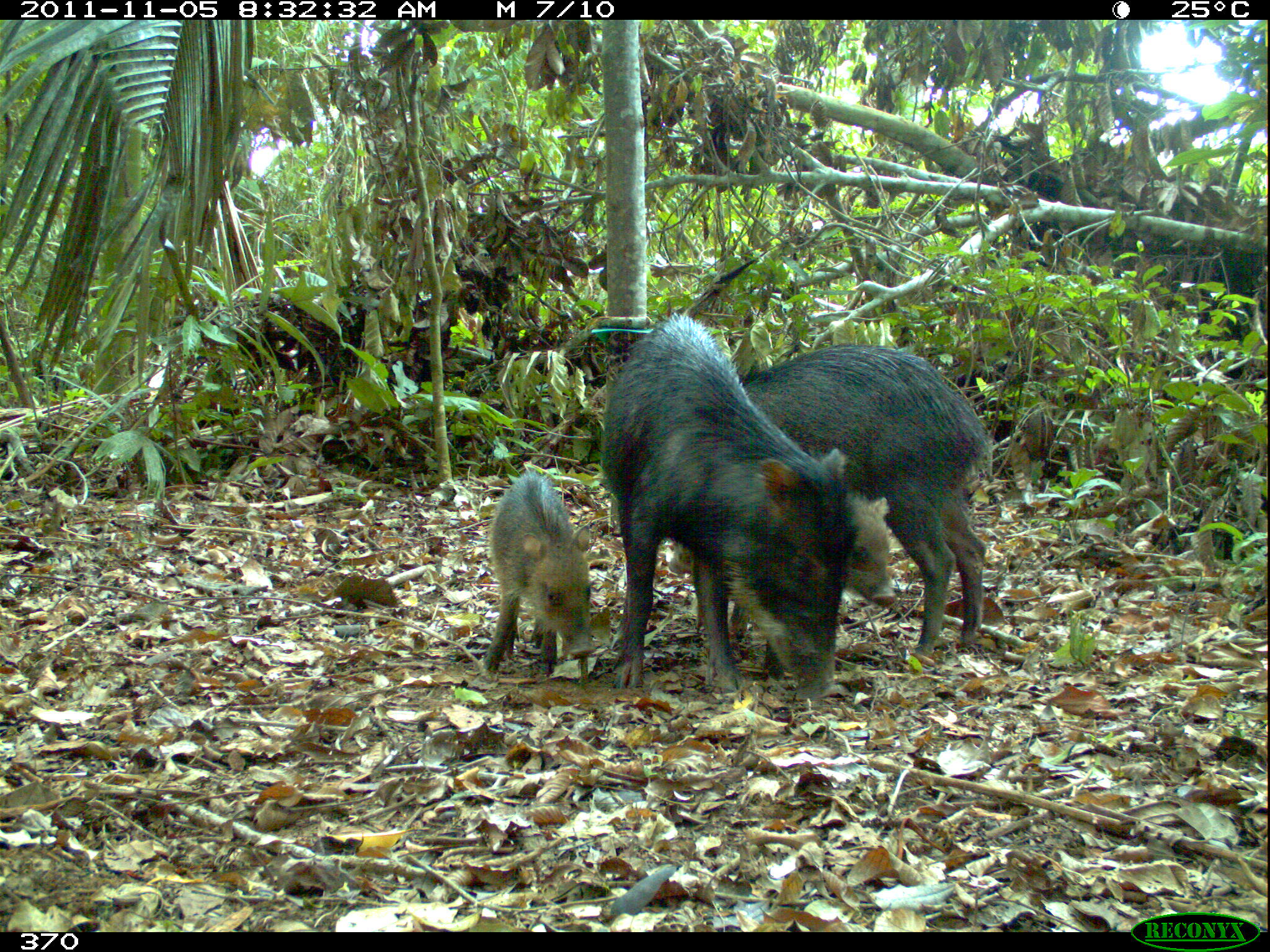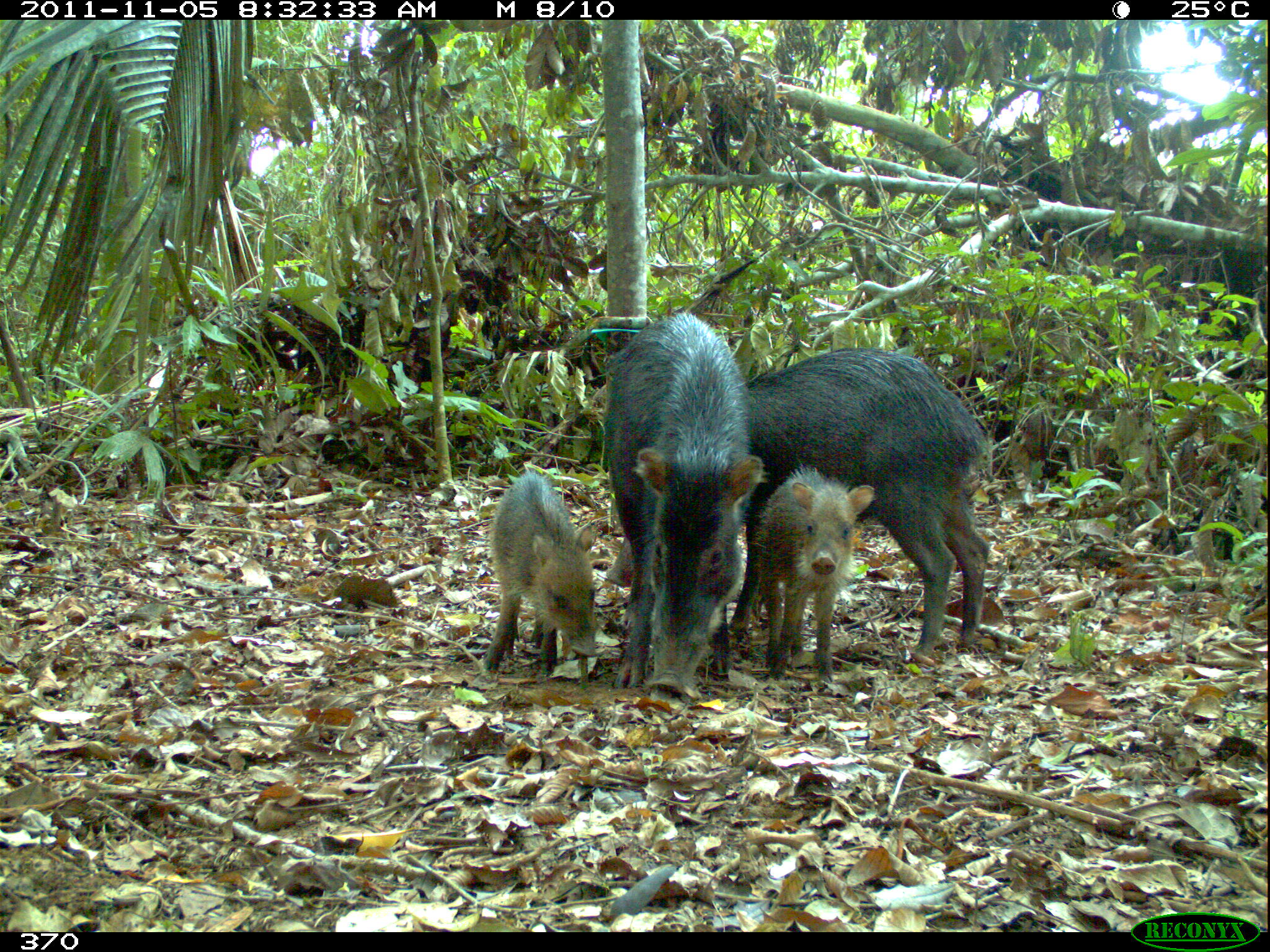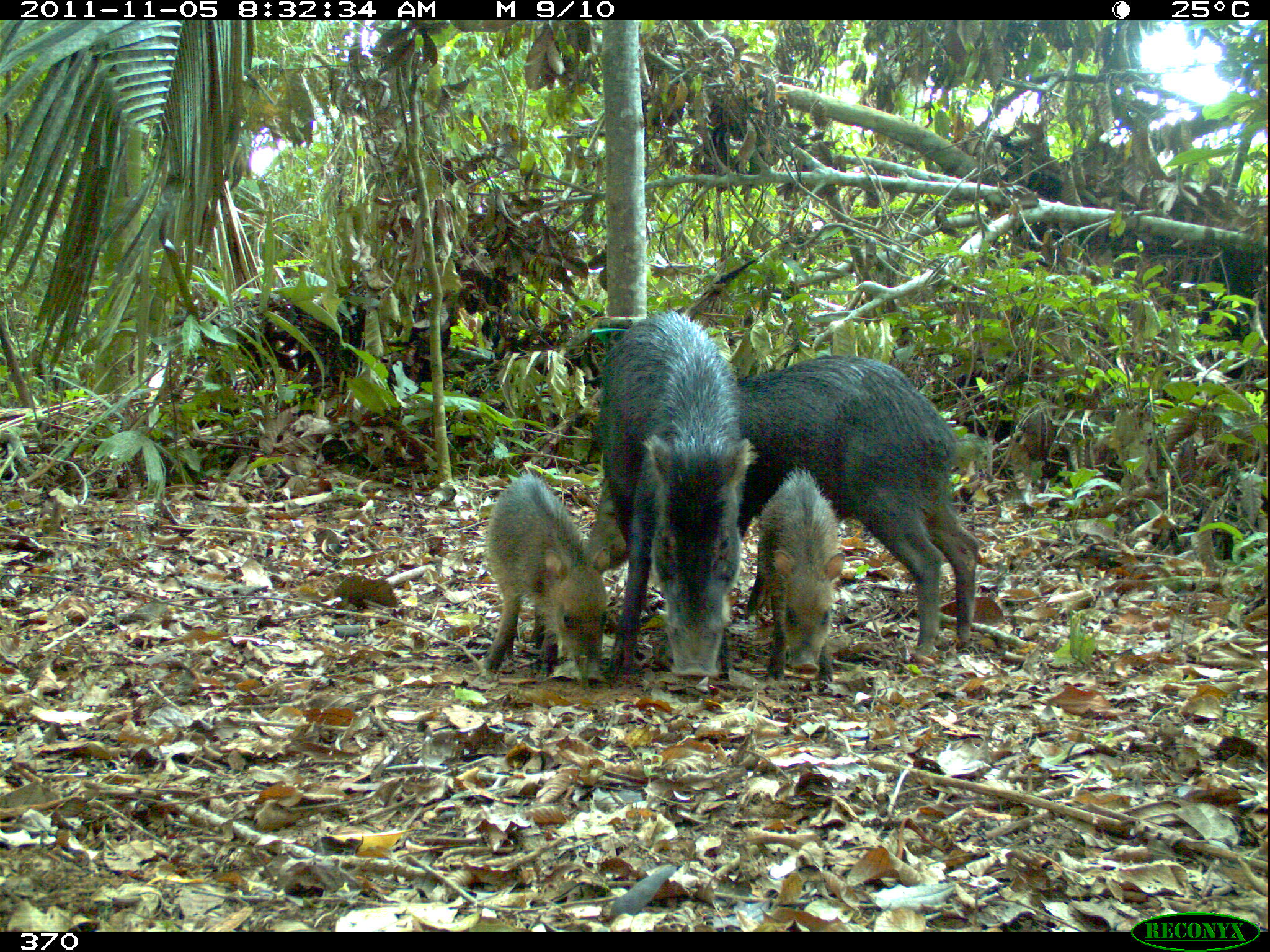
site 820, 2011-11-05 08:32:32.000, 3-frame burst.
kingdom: Animalia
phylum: Chordata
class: Mammalia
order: Artiodactyla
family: Tayassuidae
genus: Tayassu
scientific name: Tayassu pecari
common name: white-lipped peccary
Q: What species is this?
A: Tayassu pecari (white-lipped peccary).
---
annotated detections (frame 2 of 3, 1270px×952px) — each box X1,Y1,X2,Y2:
tayassu pecari: 741,346,993,654; 594,310,742,697; 727,462,873,678; 479,470,597,675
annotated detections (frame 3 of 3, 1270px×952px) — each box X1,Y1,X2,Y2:
tayassu pecari: 578,355,980,656; 585,309,740,682; 480,472,609,689; 743,457,847,685